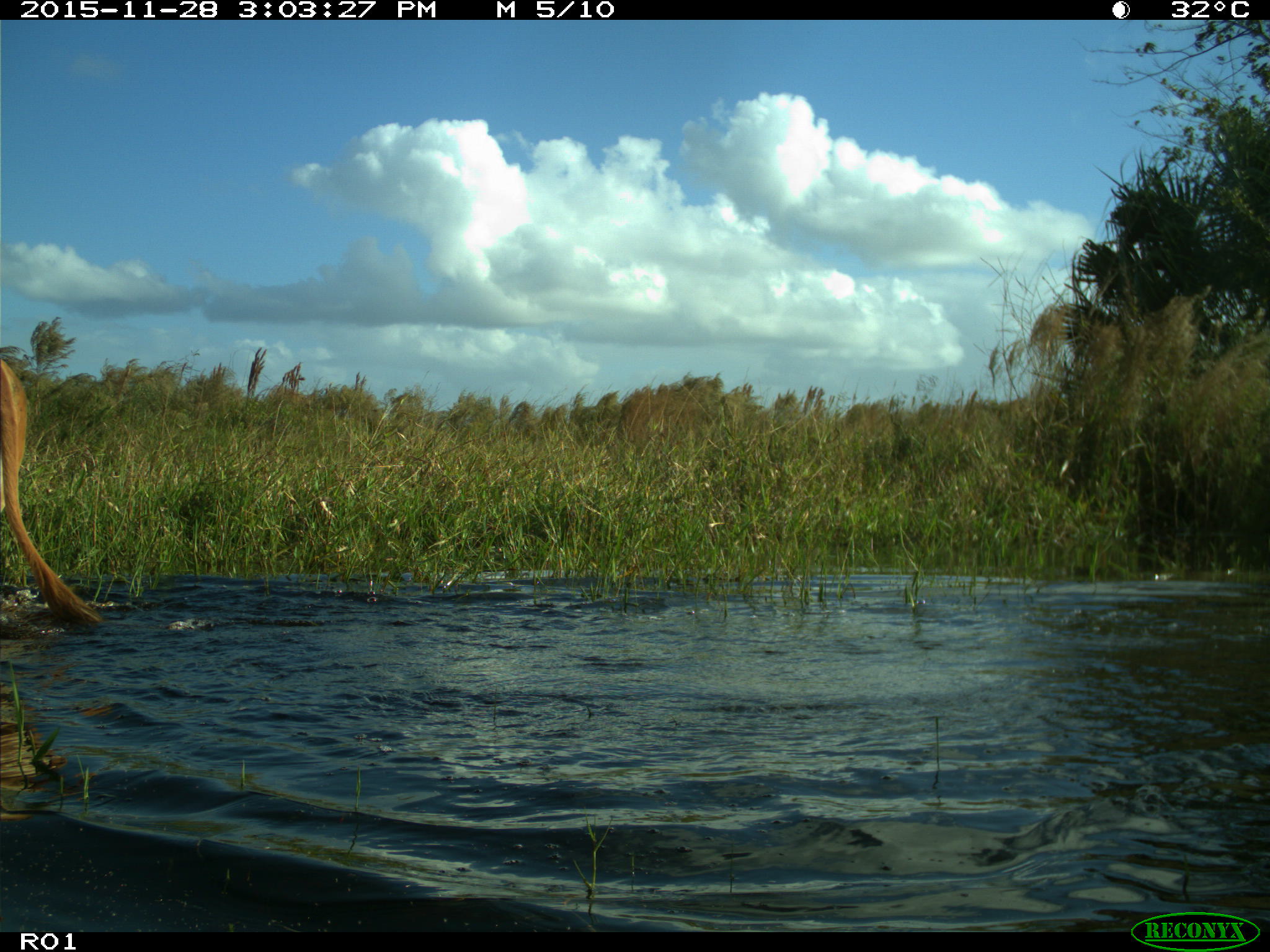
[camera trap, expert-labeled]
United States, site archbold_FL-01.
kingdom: Animalia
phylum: Chordata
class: Mammalia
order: Artiodactyla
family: Bovidae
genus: Bos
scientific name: Bos taurus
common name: domestic cow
Bos taurus (domestic cow).